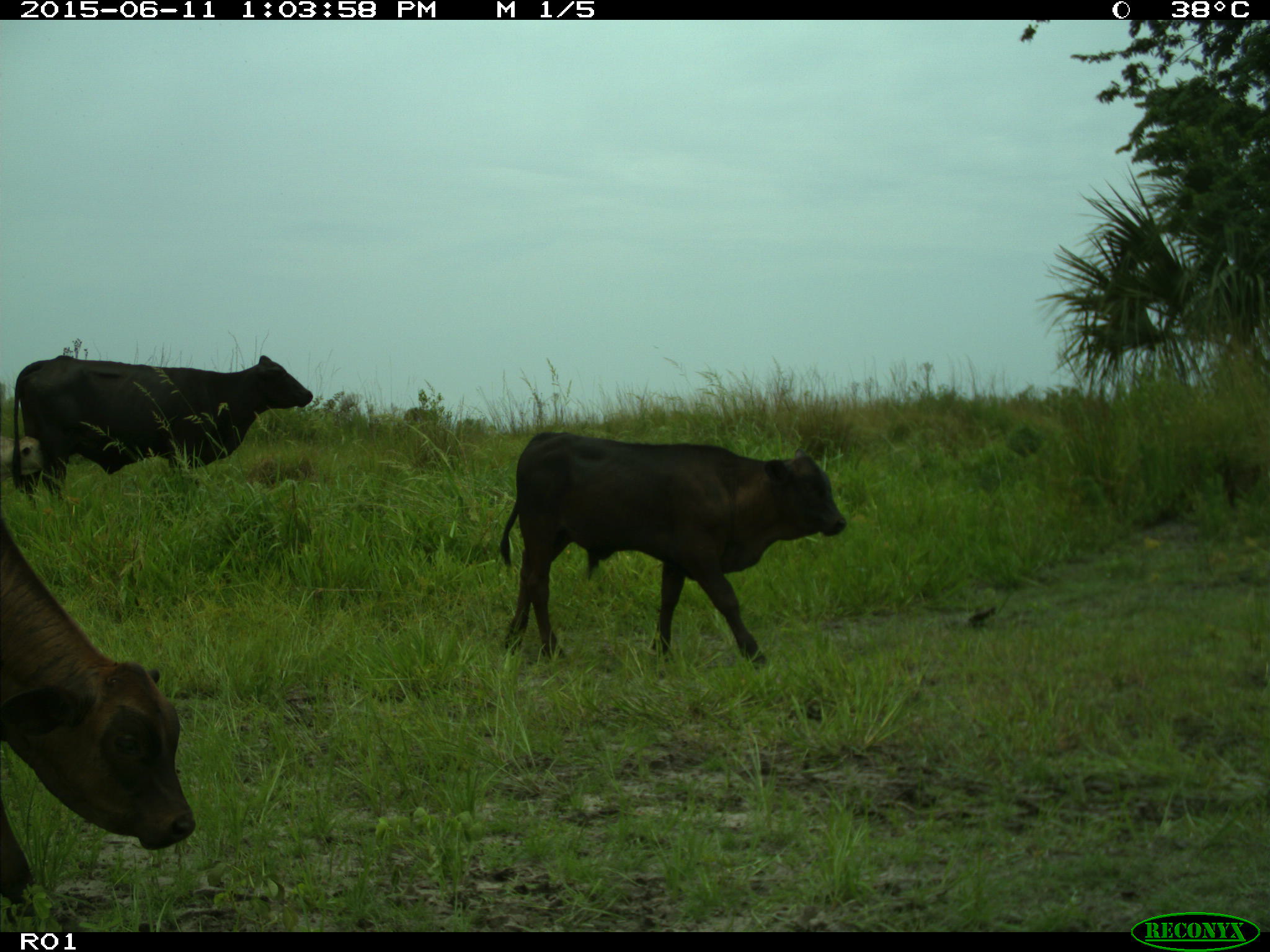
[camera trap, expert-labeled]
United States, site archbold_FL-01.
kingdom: Animalia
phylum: Chordata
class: Mammalia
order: Artiodactyla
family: Bovidae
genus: Bos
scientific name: Bos taurus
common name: domestic cow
Bos taurus (domestic cow).